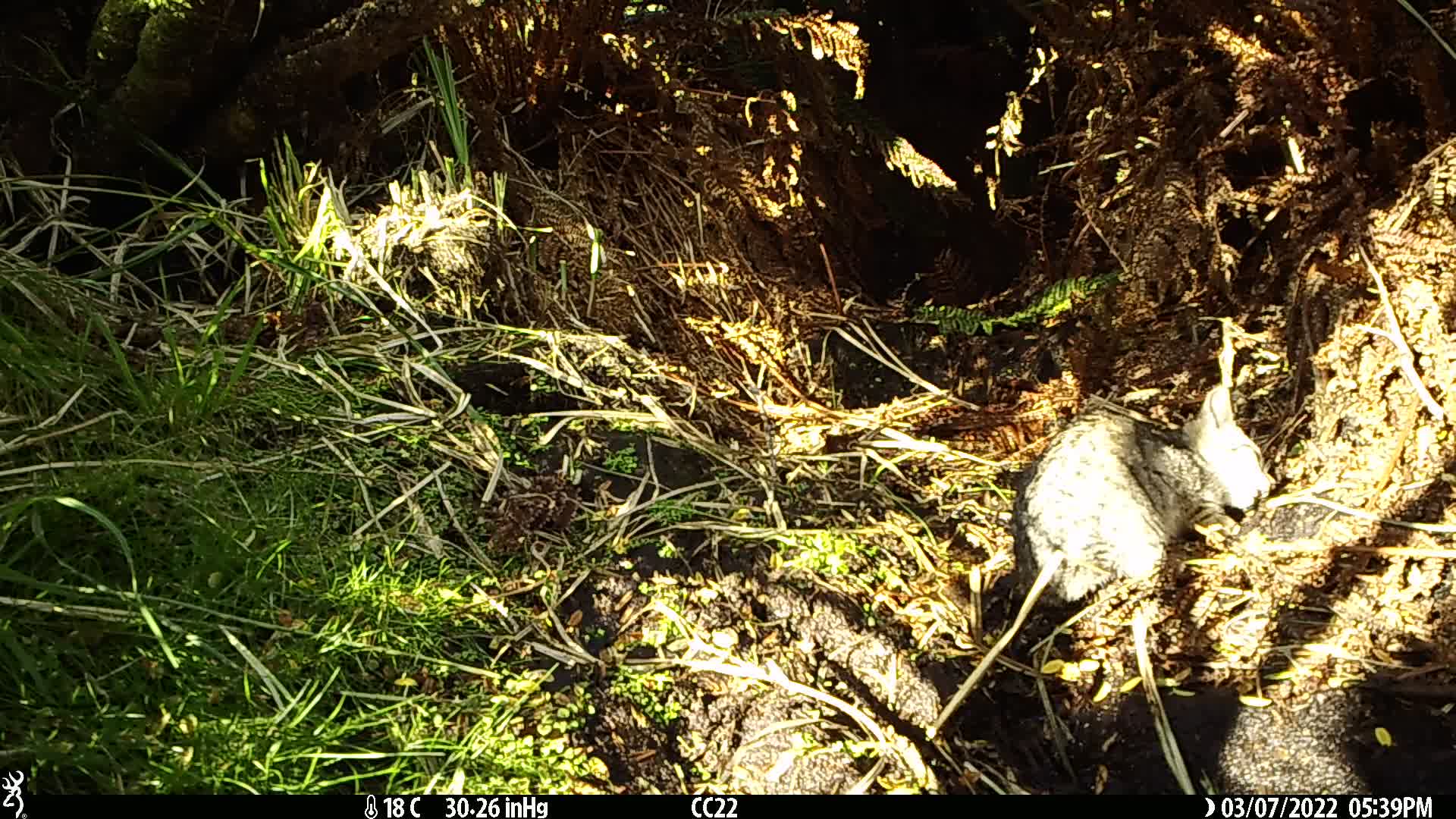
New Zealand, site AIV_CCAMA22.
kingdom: Animalia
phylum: Chordata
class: Mammalia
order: Carnivora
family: Felidae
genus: Felis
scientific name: Felis catus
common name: domestic cat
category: cat